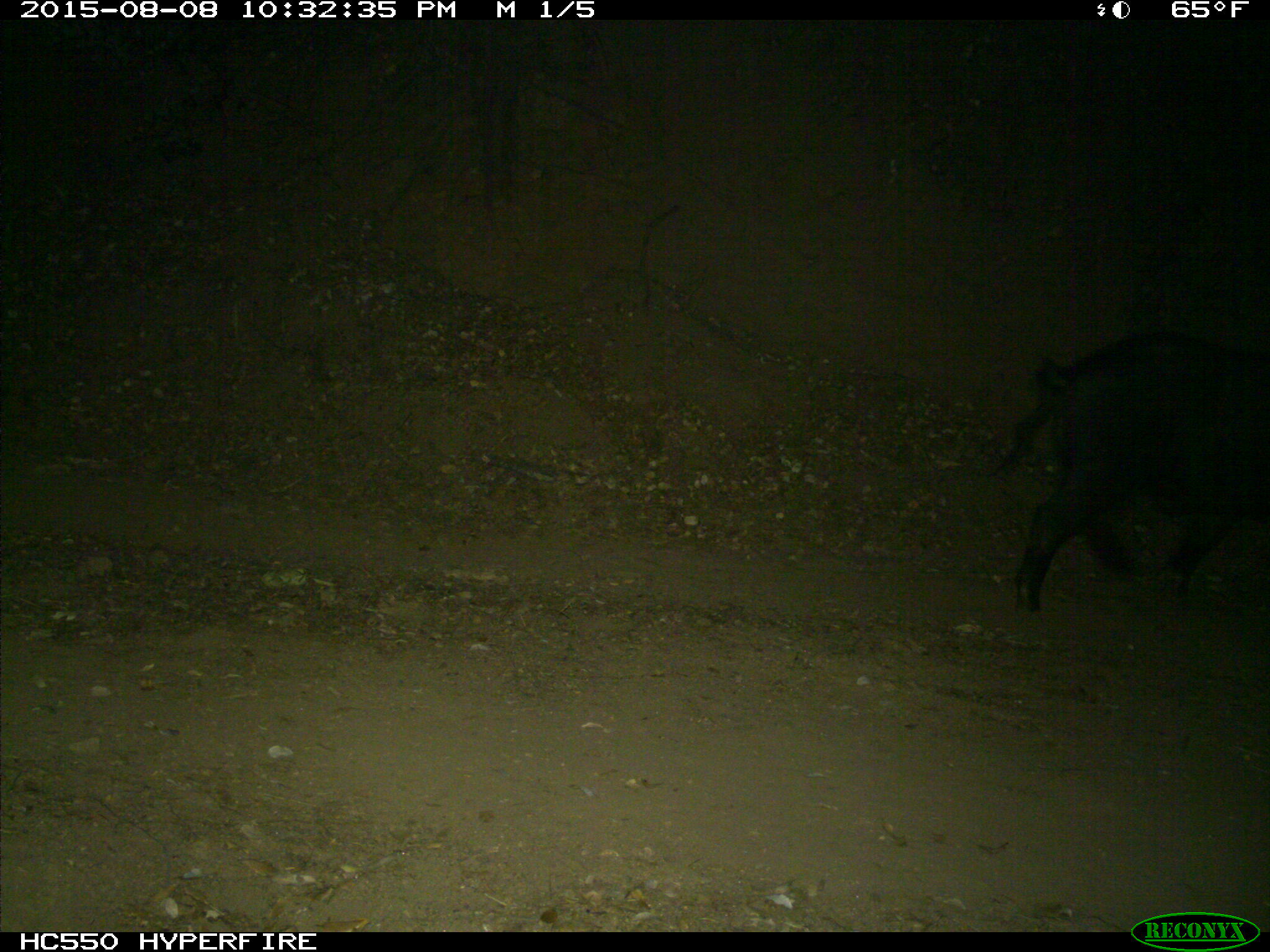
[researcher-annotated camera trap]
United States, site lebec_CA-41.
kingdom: Animalia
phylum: Chordata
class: Mammalia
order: Artiodactyla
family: Suidae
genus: Sus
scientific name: Sus scrofa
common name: wild boar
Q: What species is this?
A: Sus scrofa (wild boar).